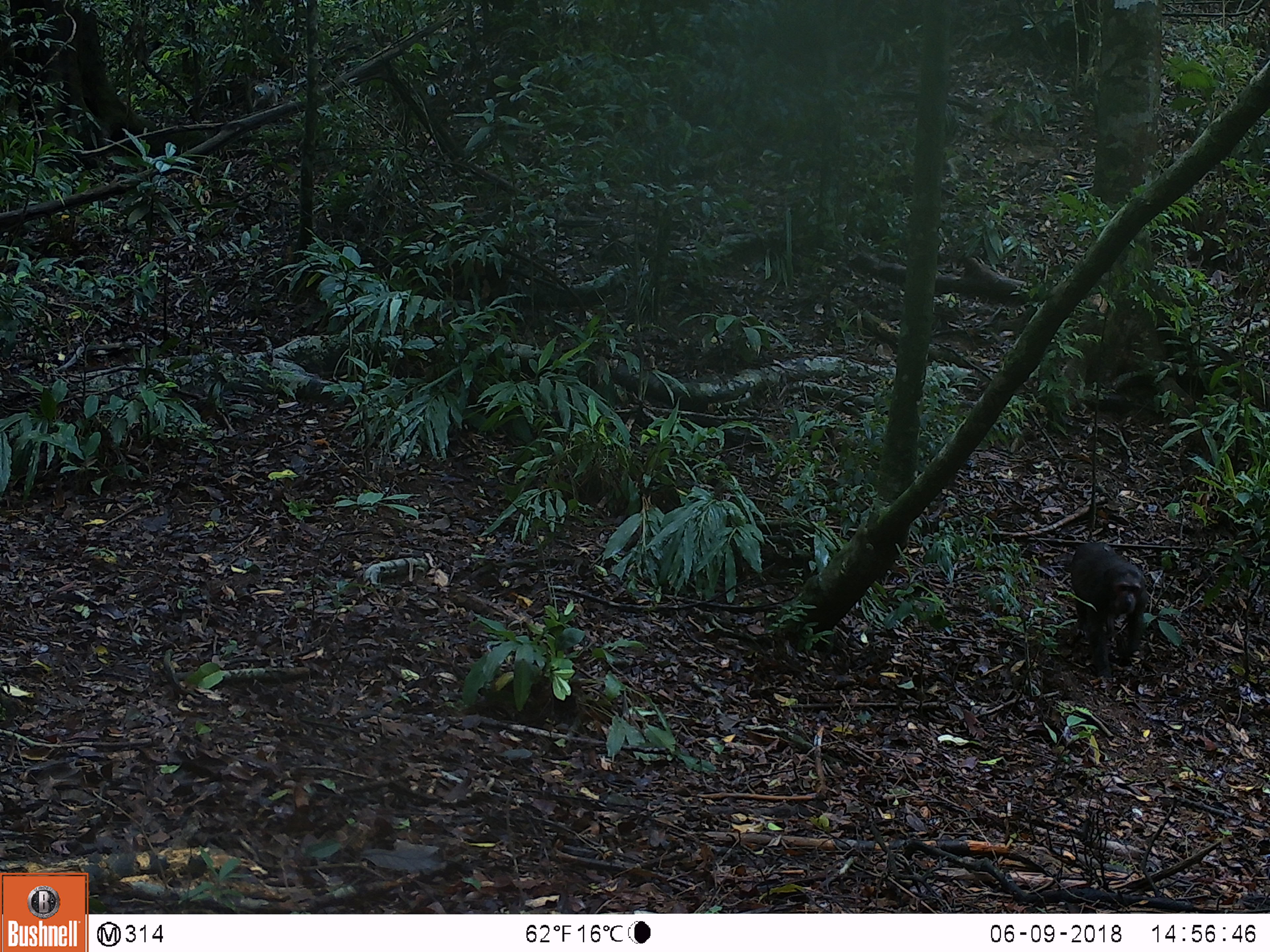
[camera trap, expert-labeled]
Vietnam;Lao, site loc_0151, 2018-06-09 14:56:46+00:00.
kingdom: Animalia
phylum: Chordata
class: Mammalia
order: Primates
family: Cercopithecidae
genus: Macaca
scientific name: Macaca arctoides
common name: stump-tailed macaque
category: stump tailed macaque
Stump tailed macaque (stump-tailed macaque) (Macaca arctoides). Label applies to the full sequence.